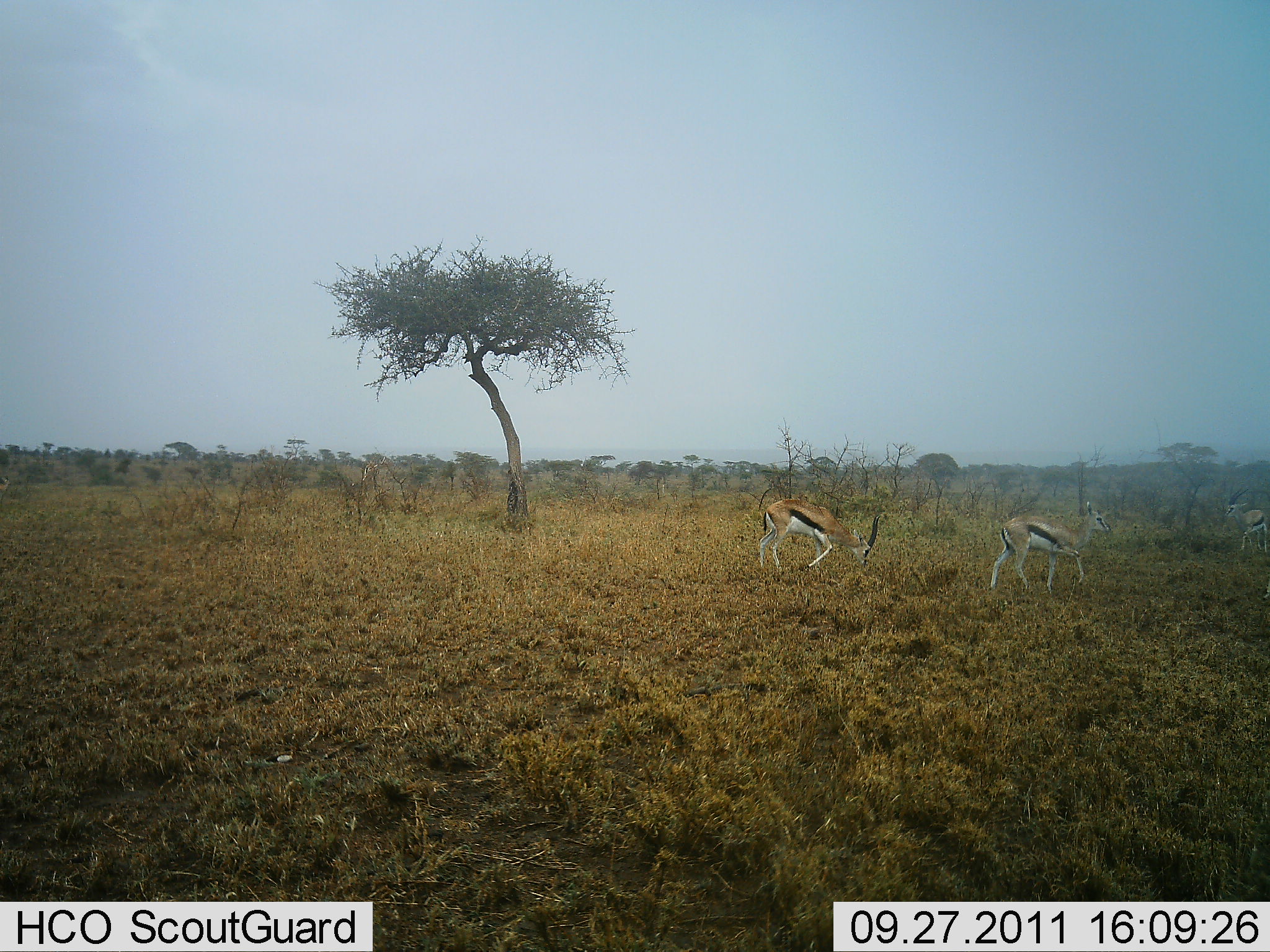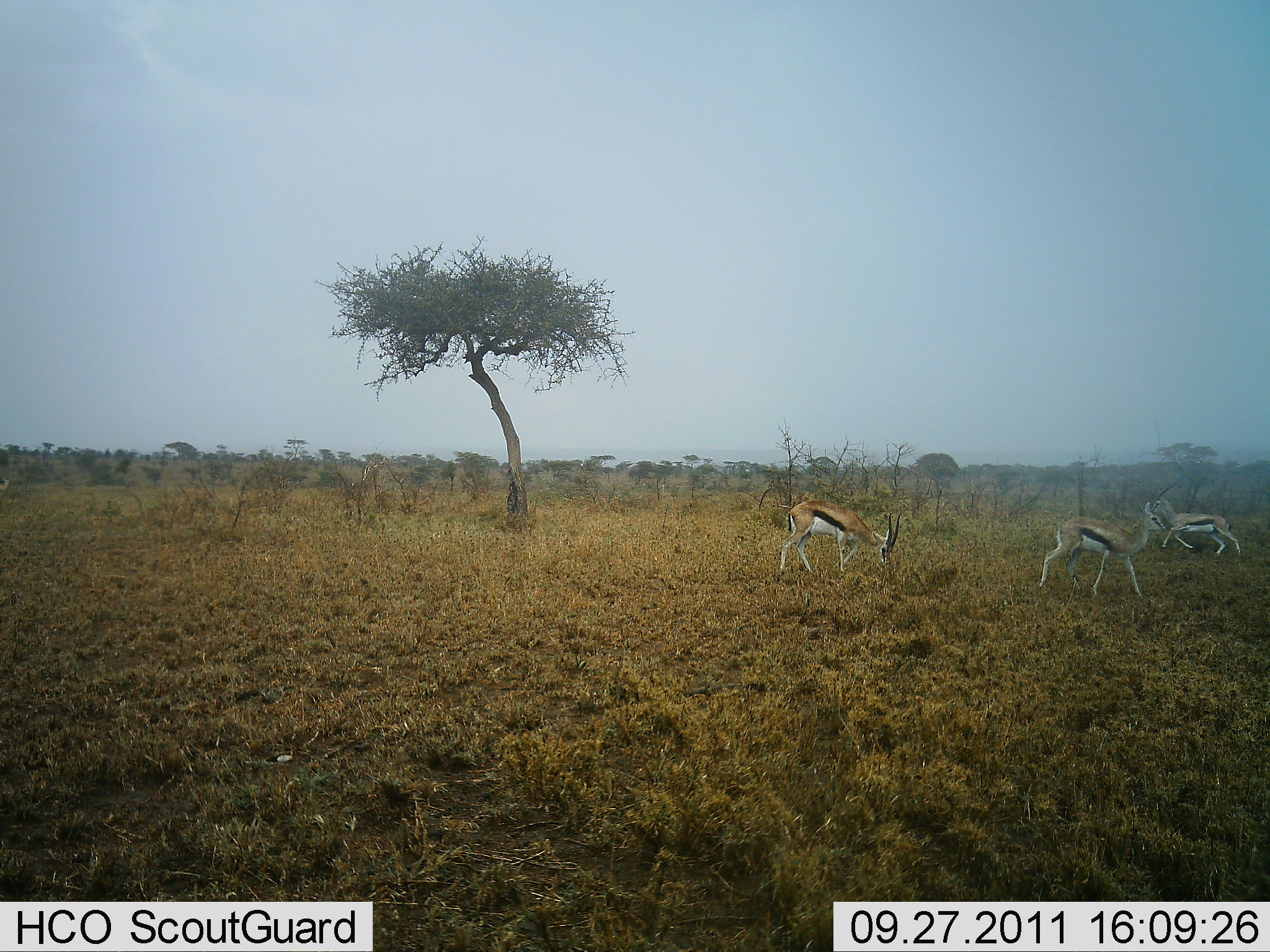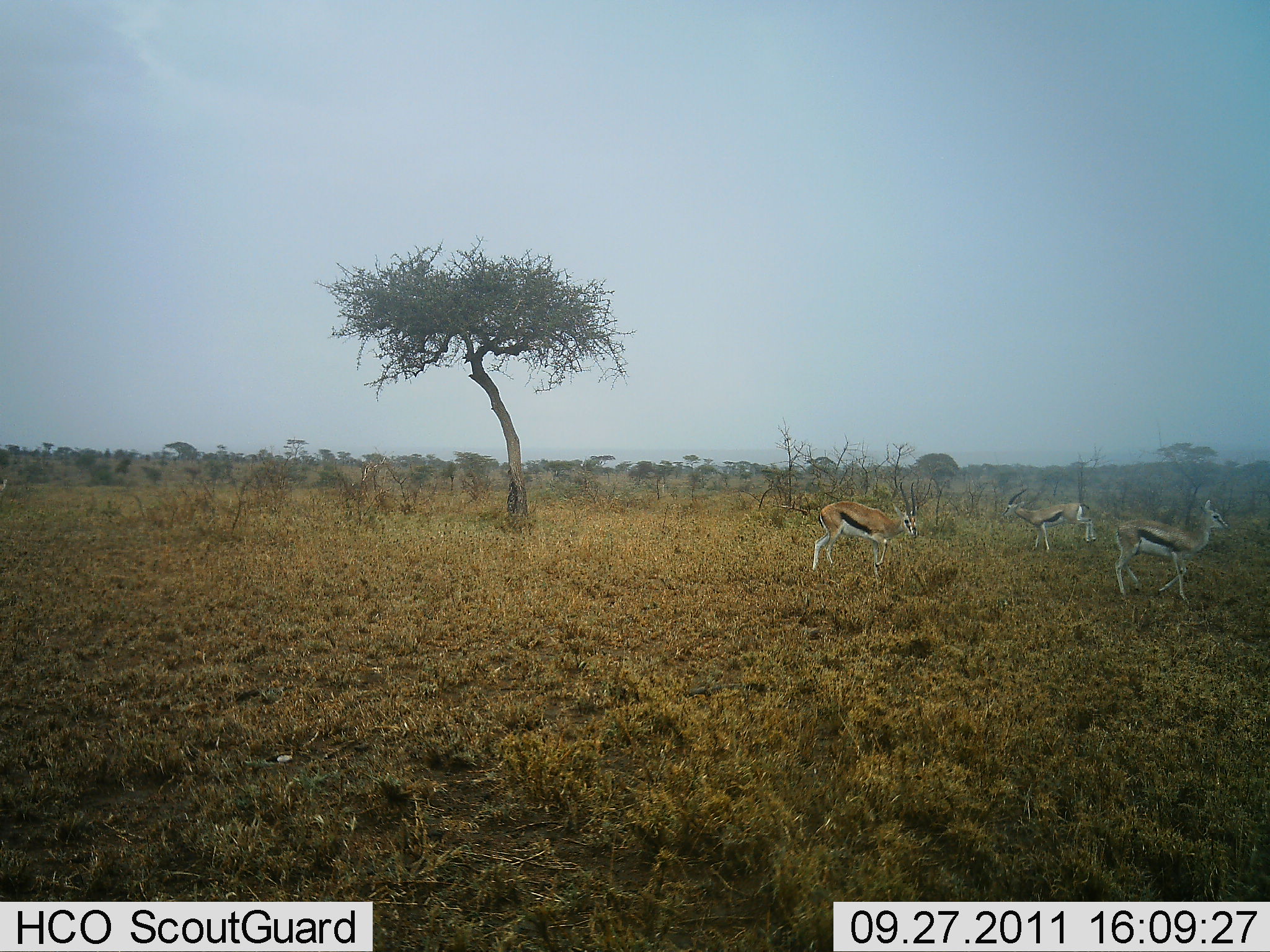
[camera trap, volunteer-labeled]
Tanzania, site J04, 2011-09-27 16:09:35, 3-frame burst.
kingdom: Animalia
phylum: Chordata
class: Mammalia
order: Artiodactyla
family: Bovidae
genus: Eudorcas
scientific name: Eudorcas thomsonii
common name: thomson's gazelle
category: gazellethomsons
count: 3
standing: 25%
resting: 0%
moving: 75%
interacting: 8%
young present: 0%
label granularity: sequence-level